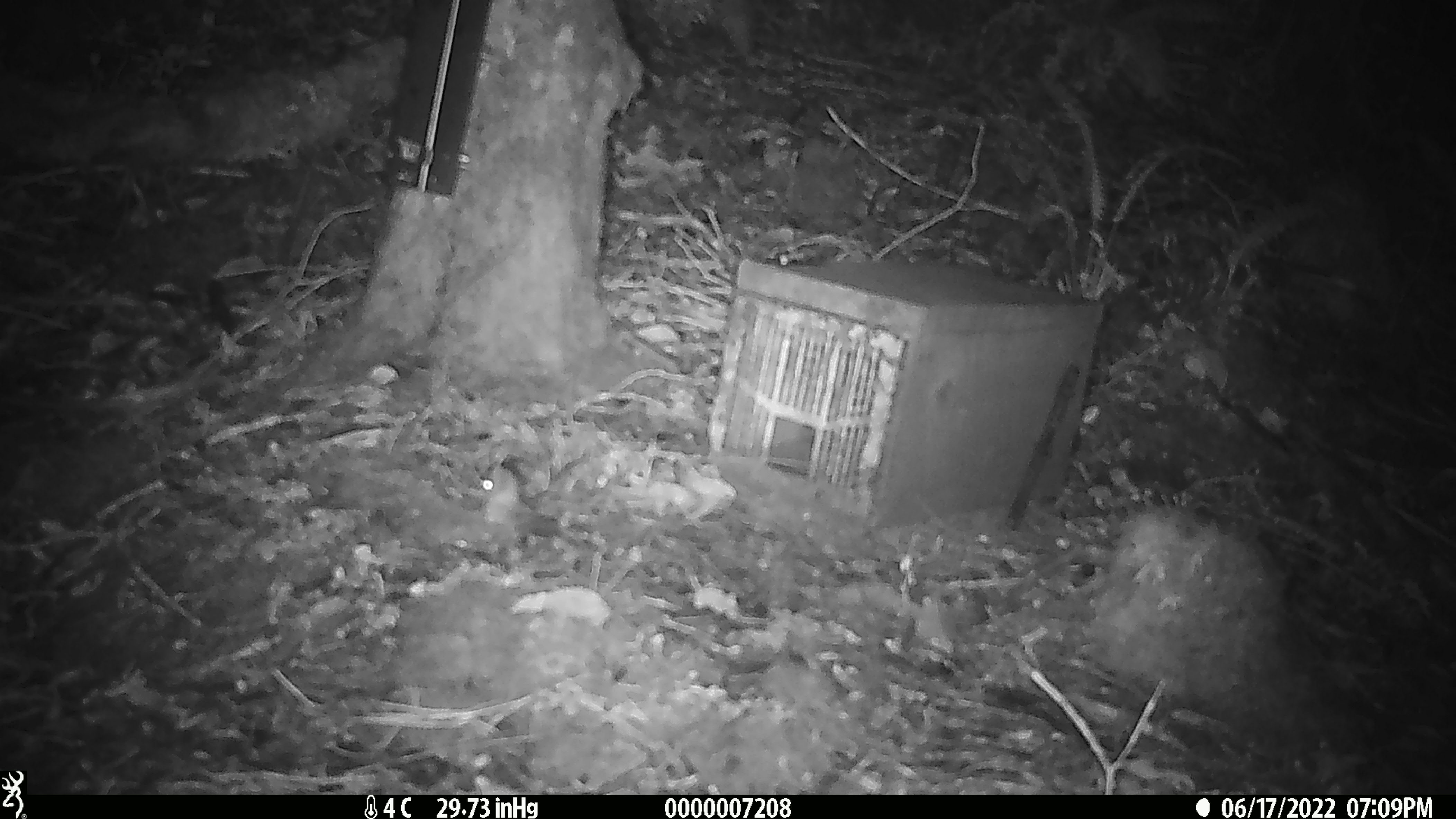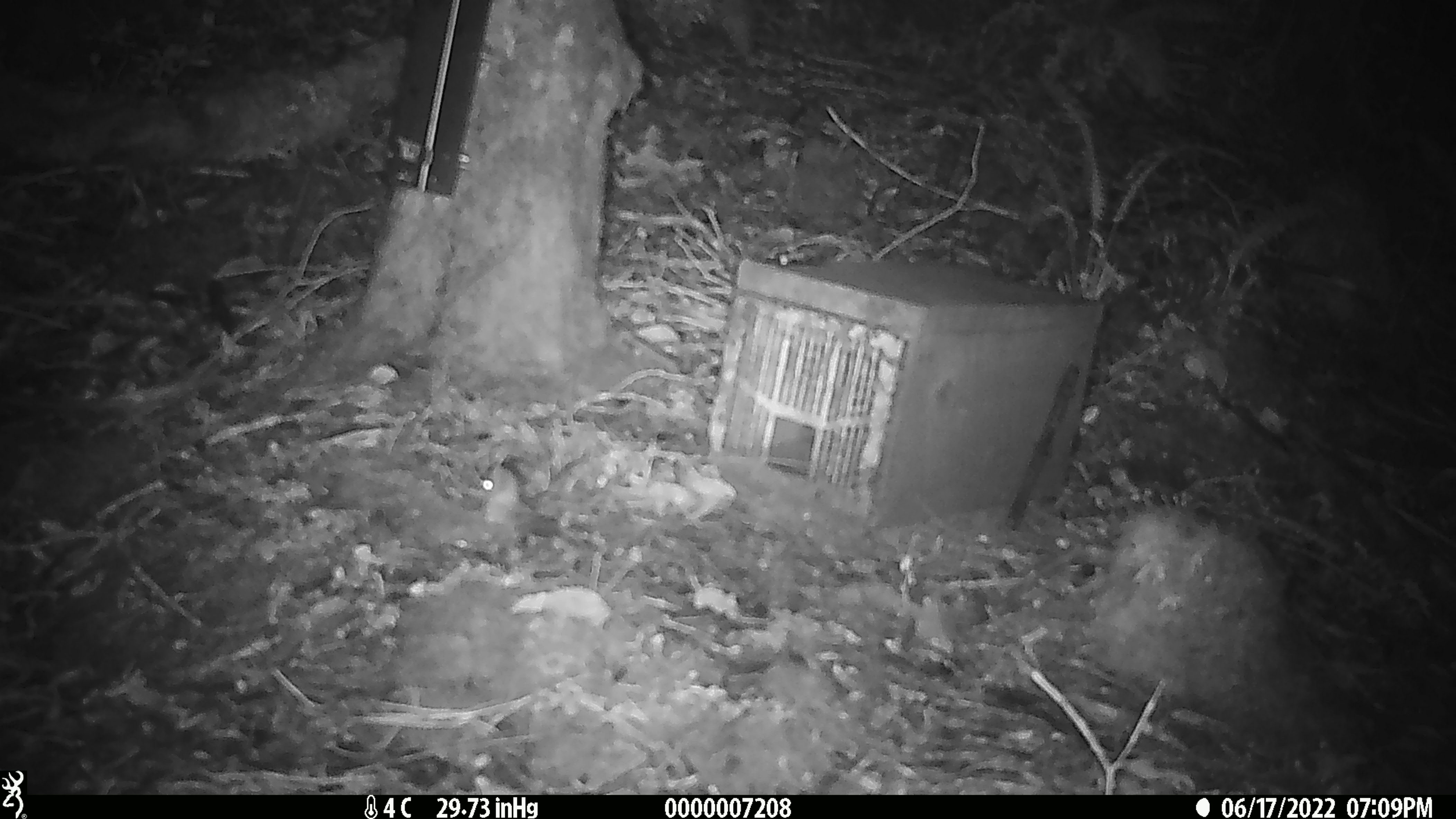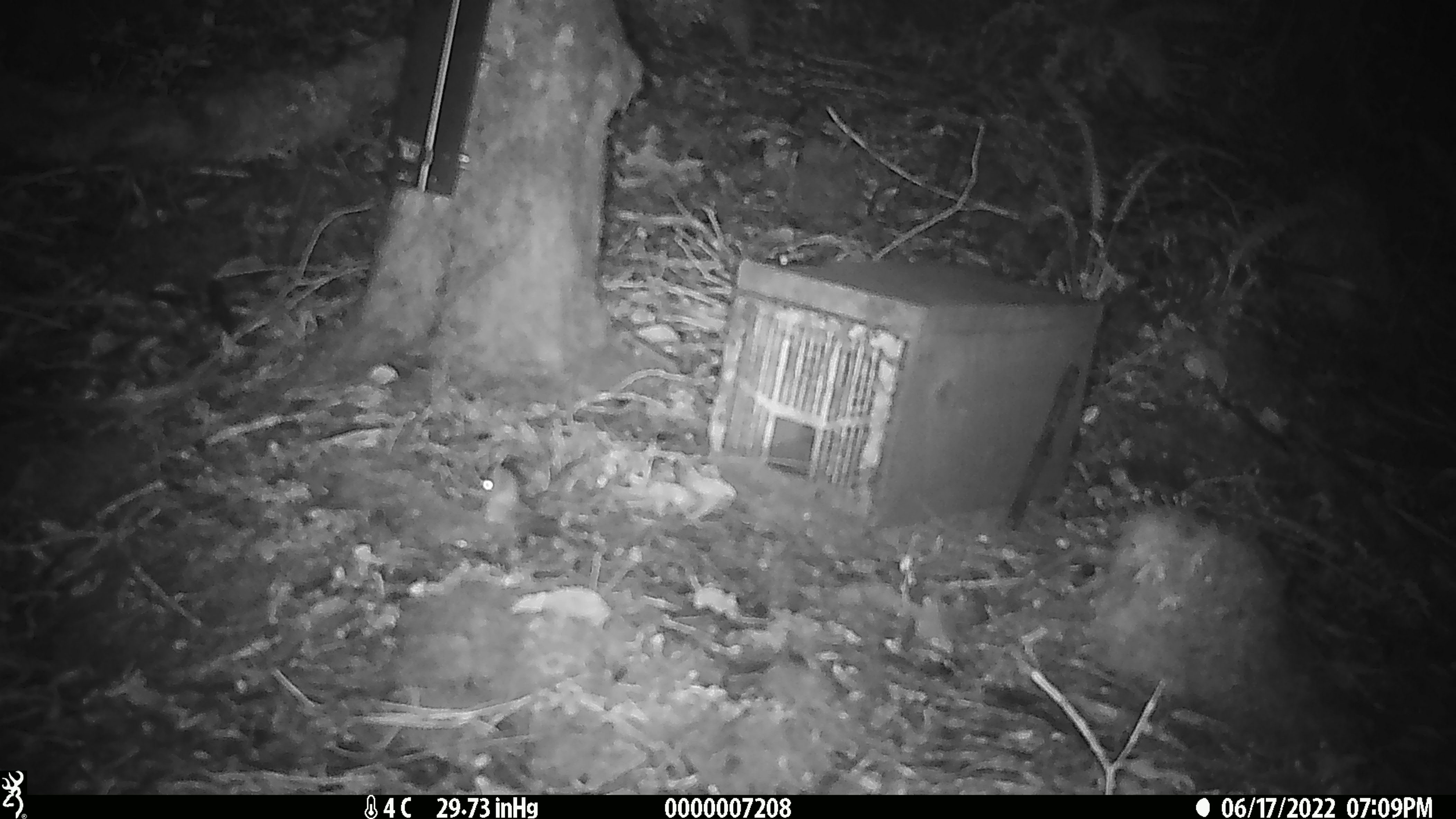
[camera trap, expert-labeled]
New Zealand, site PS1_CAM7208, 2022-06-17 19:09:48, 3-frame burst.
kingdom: Animalia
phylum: Chordata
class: Mammalia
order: Rodentia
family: Muridae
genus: Mus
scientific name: Mus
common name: mouse